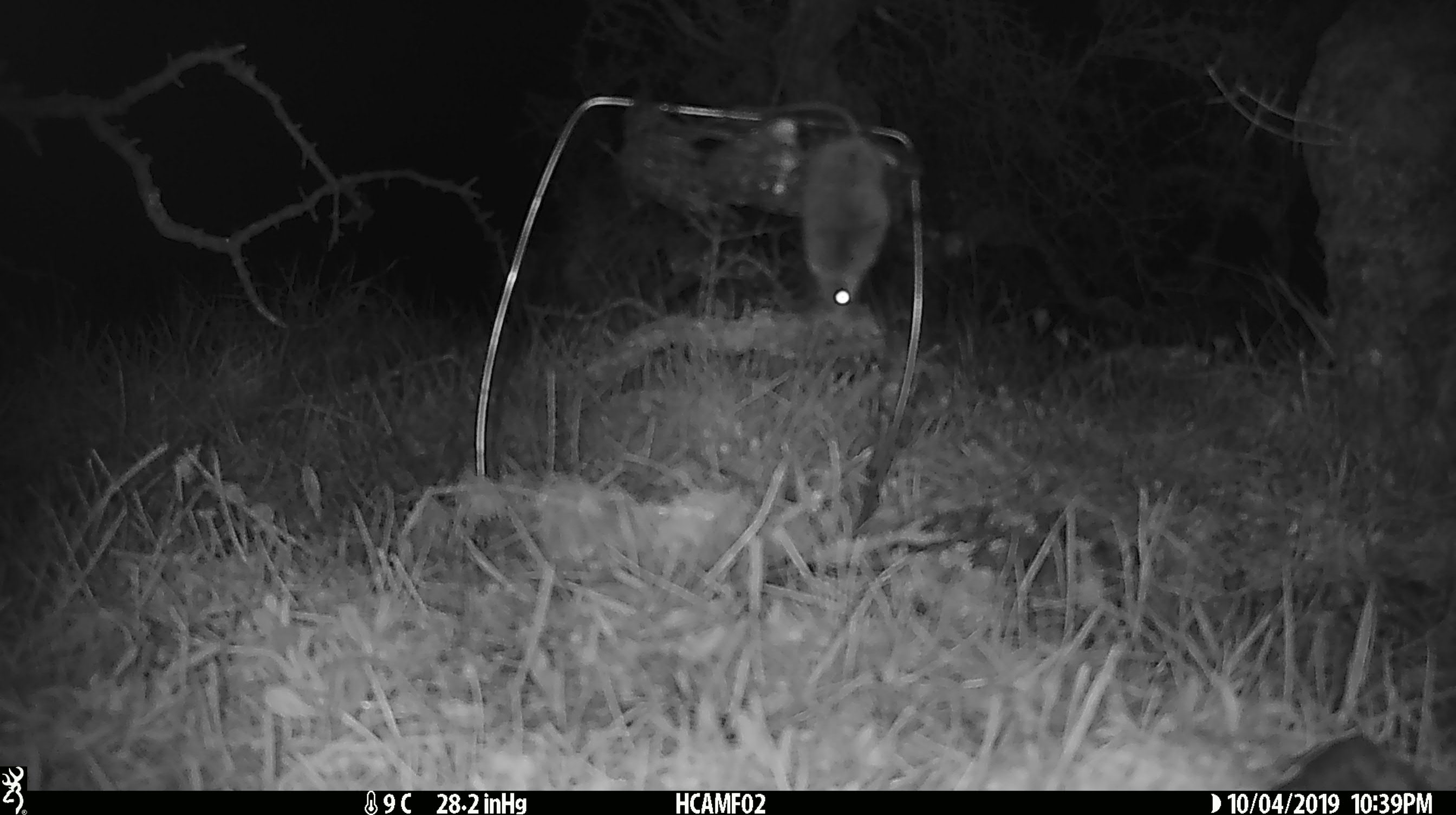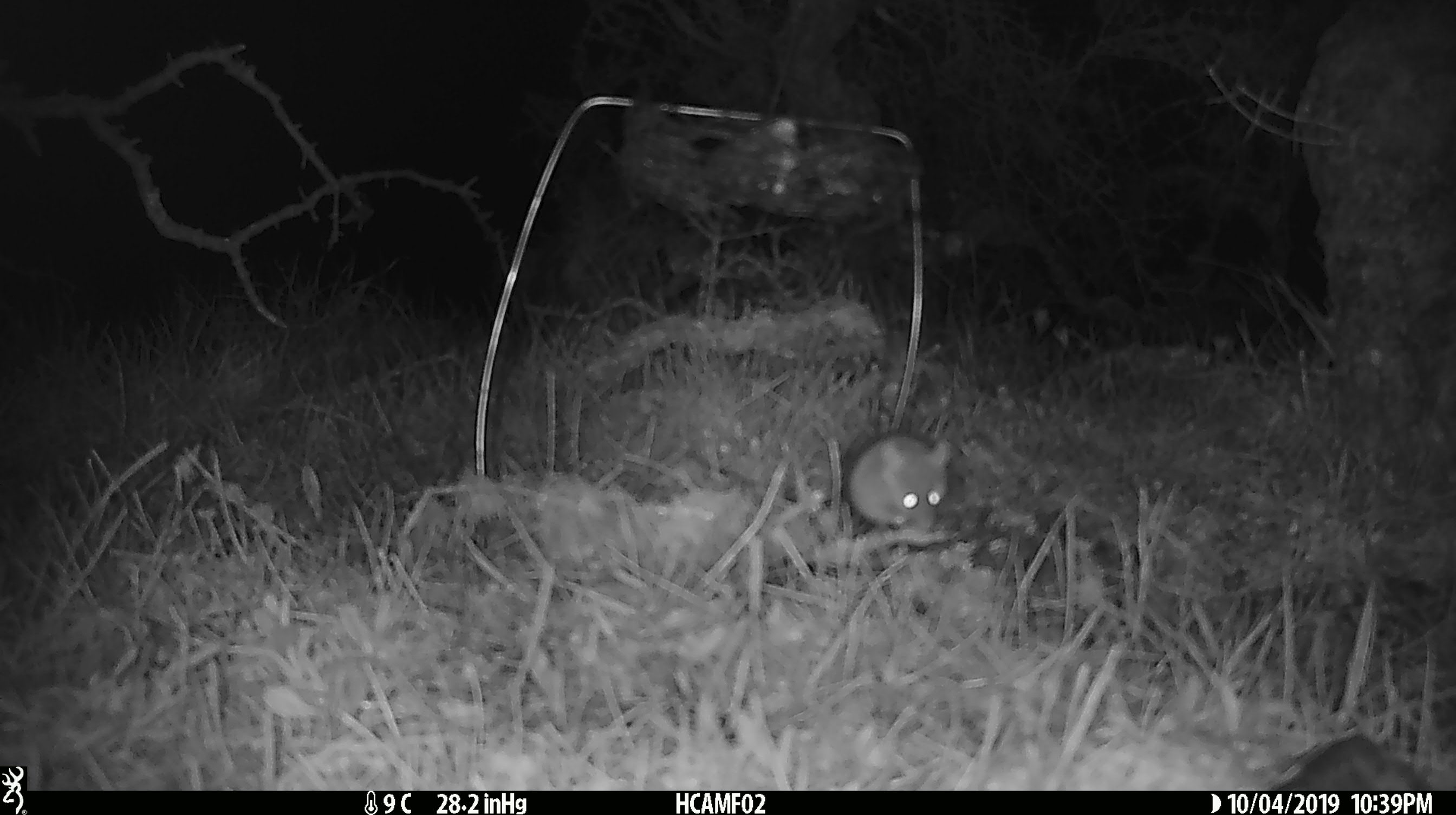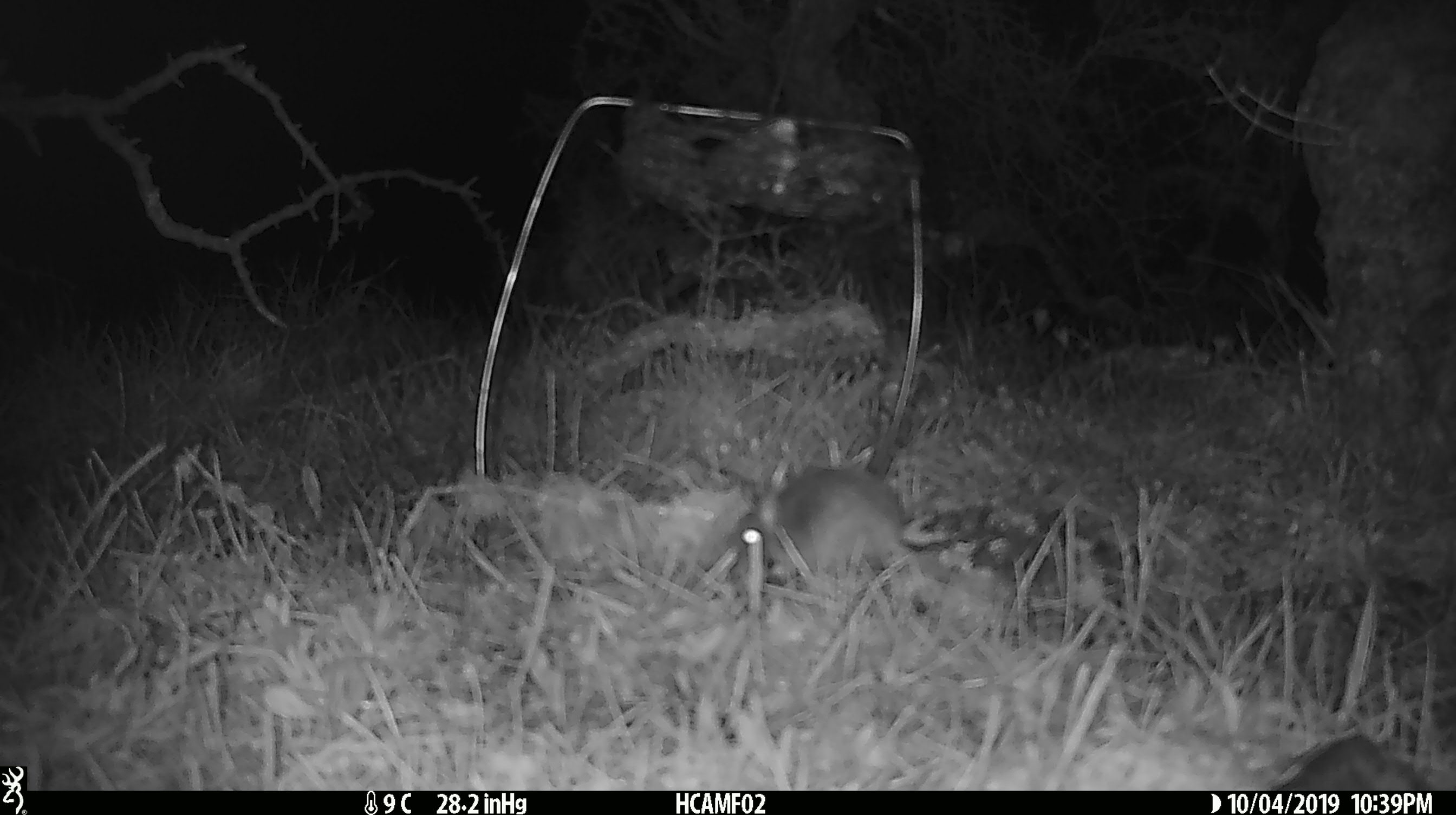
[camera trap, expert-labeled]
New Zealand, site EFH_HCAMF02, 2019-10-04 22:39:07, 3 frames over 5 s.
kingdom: Animalia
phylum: Chordata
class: Mammalia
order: Rodentia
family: Muridae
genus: Mus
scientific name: Mus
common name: mouse